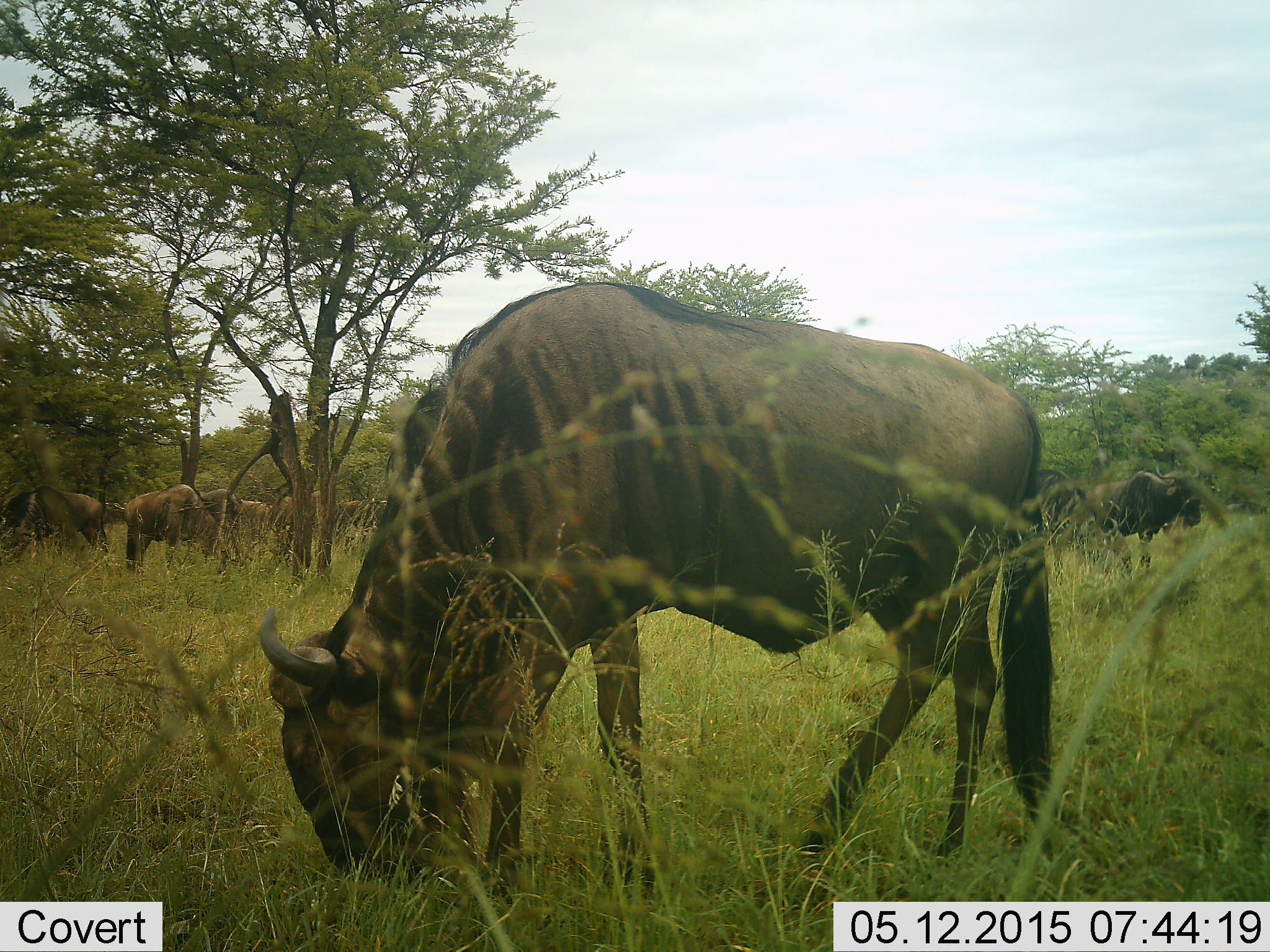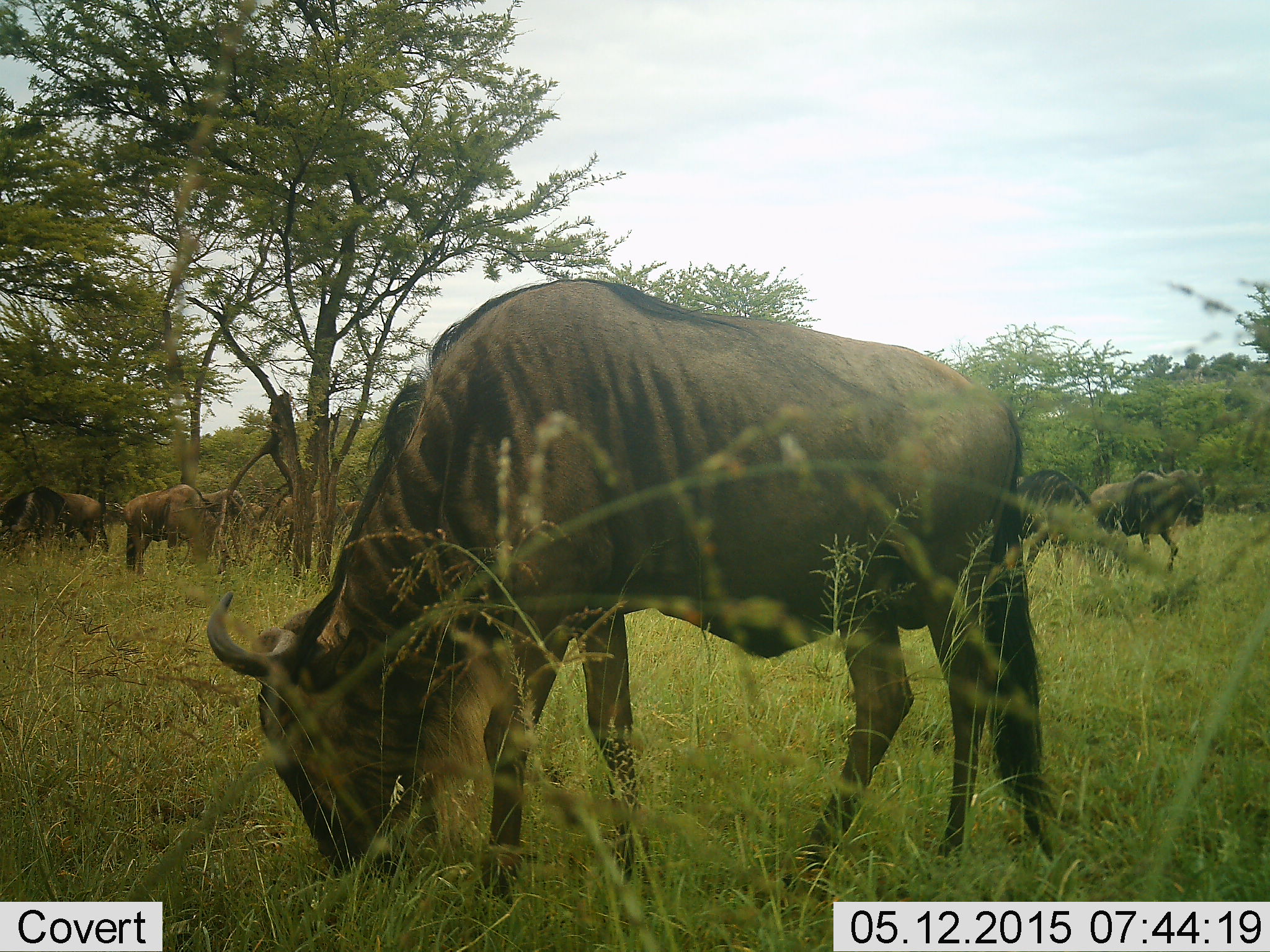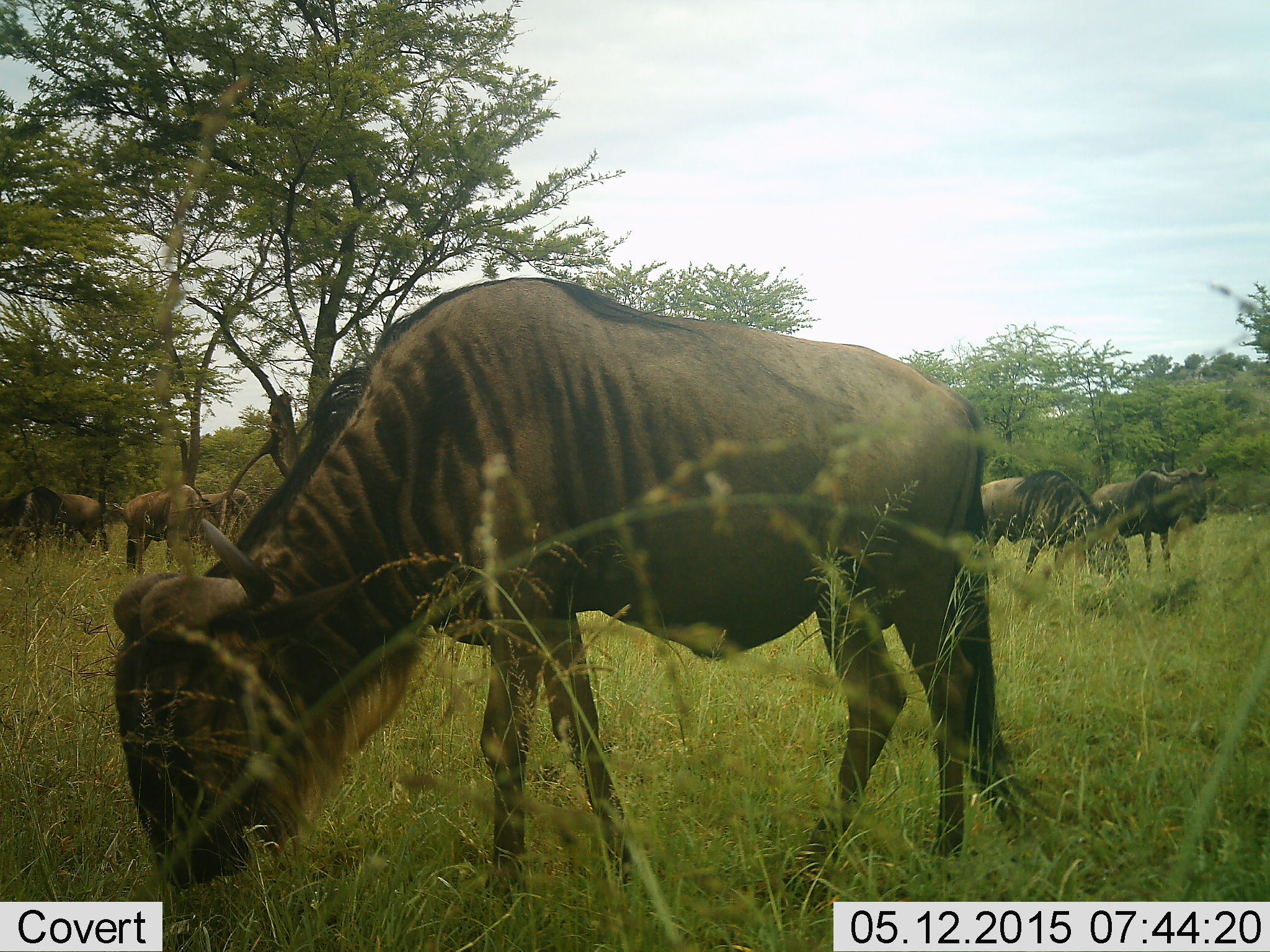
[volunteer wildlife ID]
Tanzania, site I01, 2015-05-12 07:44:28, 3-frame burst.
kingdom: Animalia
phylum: Chordata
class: Mammalia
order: Artiodactyla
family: Bovidae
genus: Connochaetes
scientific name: Connochaetes taurinus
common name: blue wildebeest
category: wildebeest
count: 8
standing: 50%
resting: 0%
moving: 30%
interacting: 0%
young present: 0%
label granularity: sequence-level